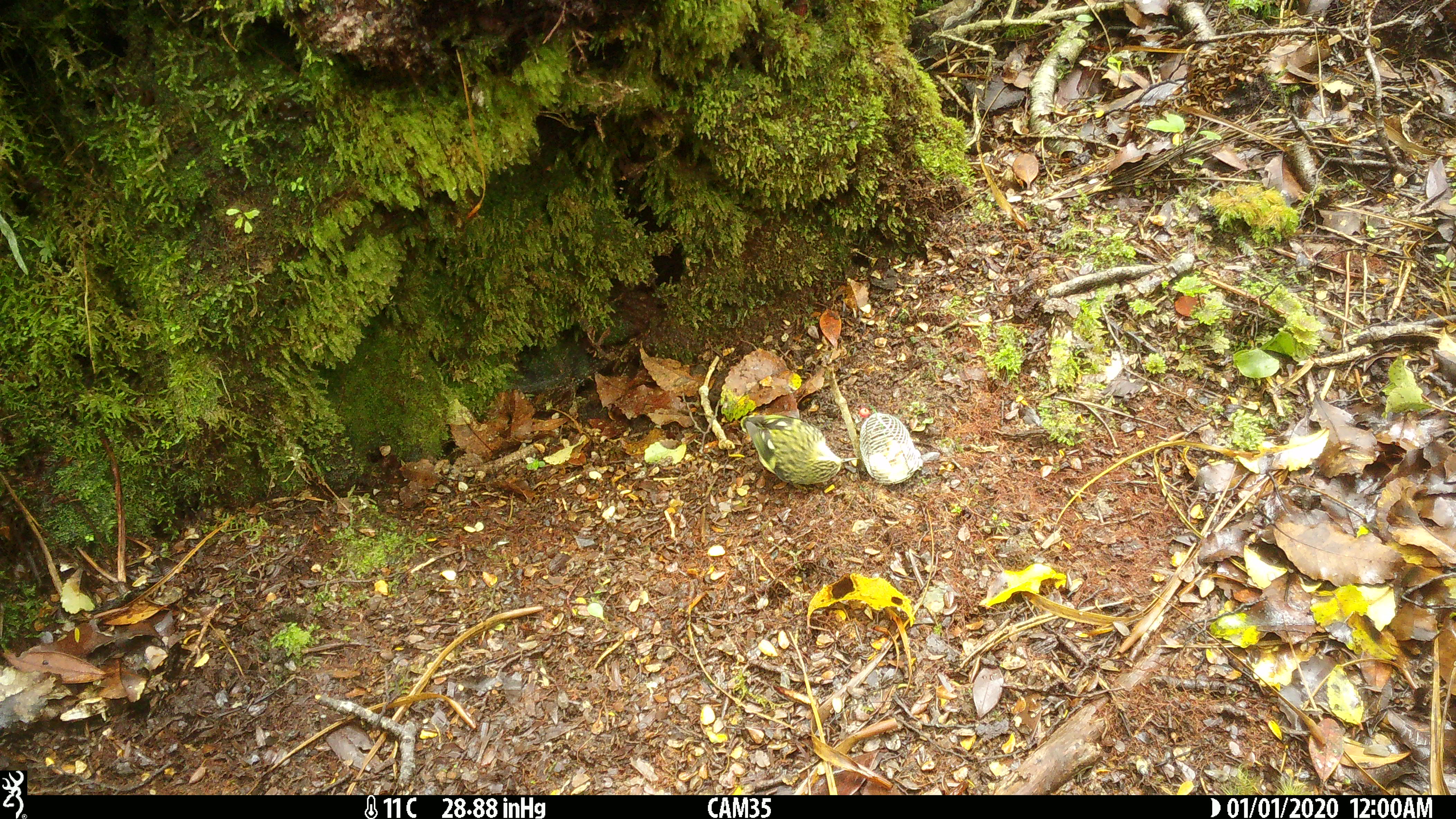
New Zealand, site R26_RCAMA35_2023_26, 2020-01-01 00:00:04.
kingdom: Animalia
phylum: Chordata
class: Aves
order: Passeriformes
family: Acanthisittidae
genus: Acanthisitta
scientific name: Acanthisitta chloris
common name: rifleman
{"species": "rifleman (Acanthisitta chloris)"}